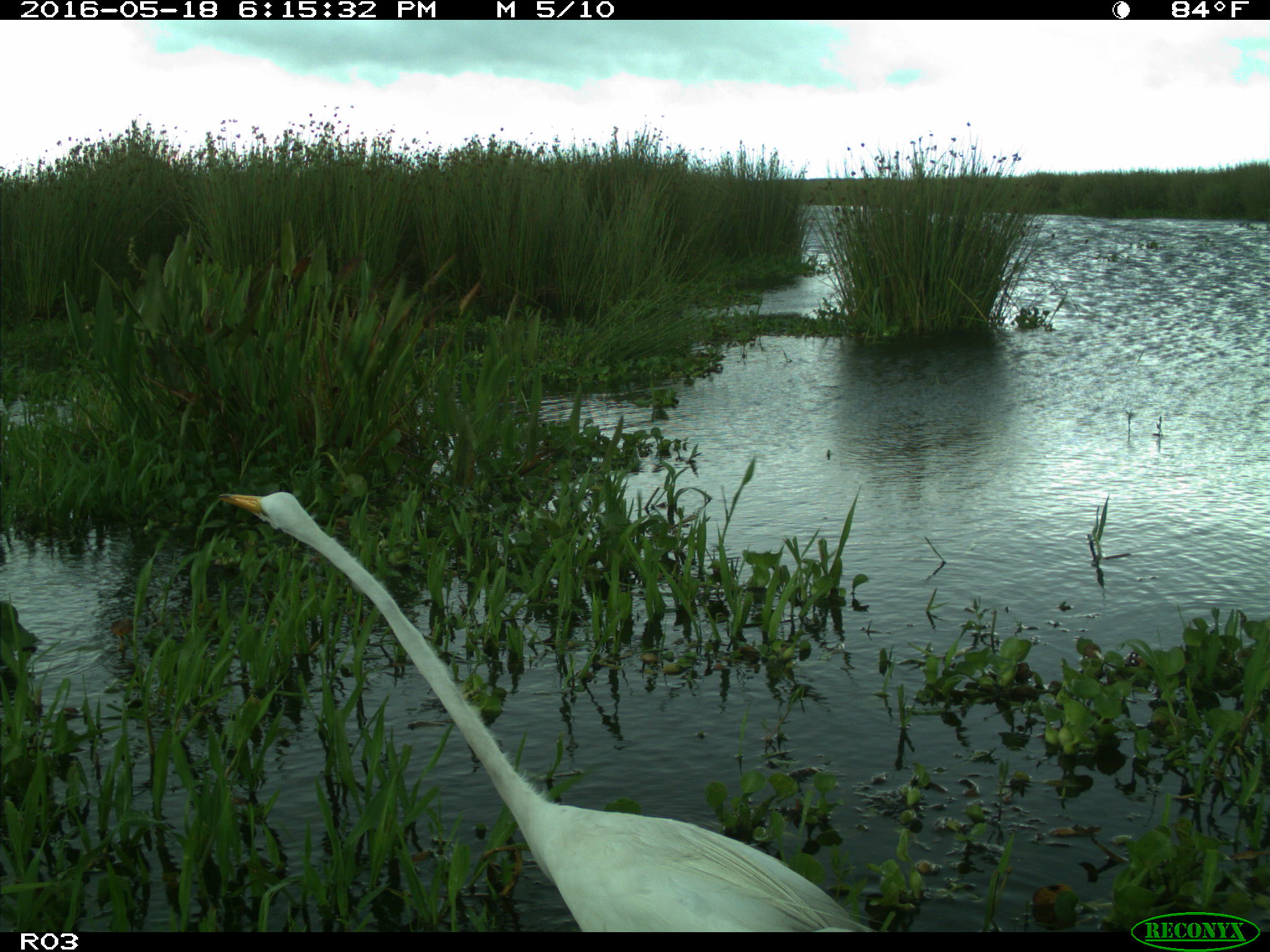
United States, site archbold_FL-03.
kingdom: Animalia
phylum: Chordata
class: Aves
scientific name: Aves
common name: birds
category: unidentified bird